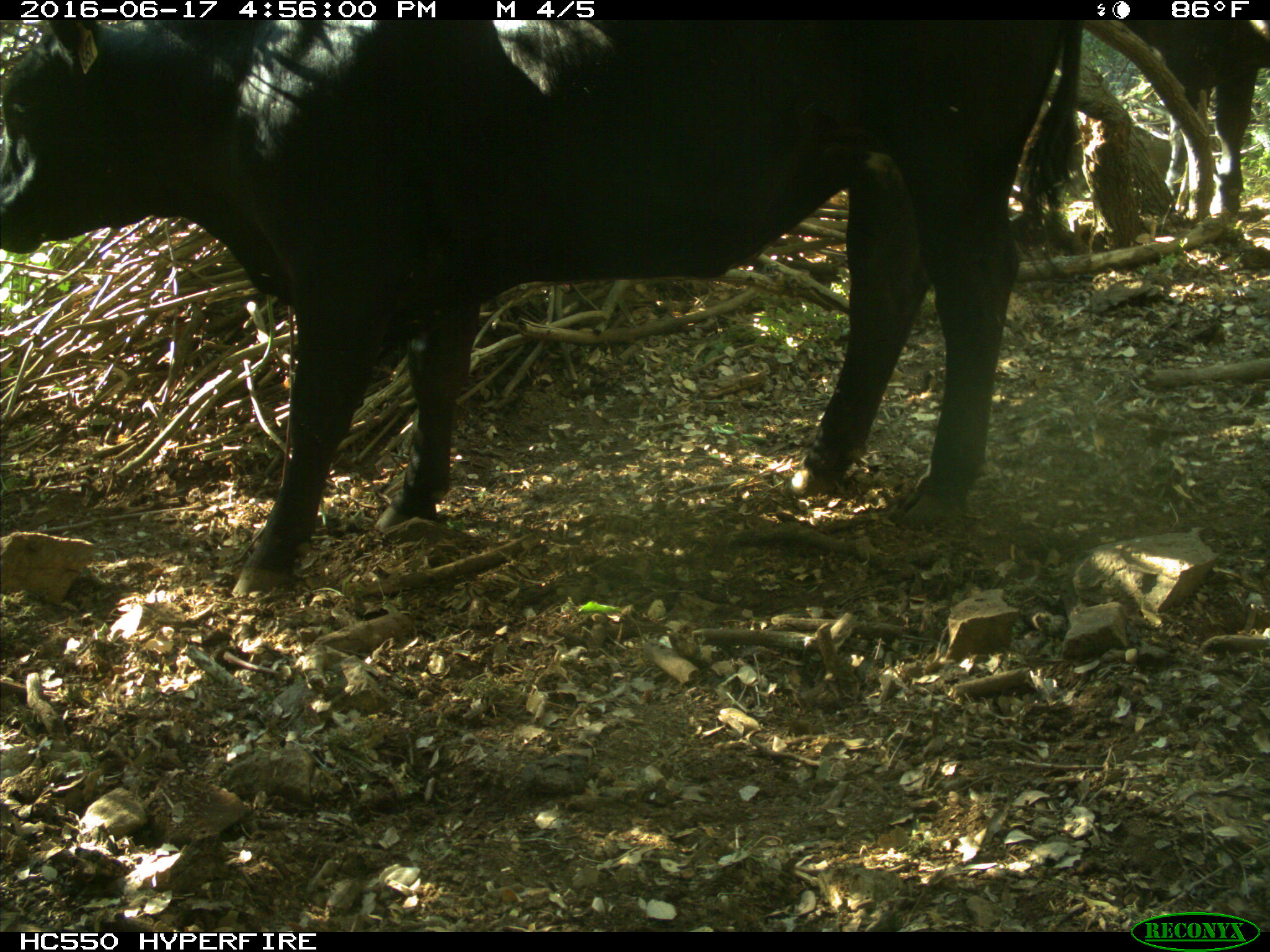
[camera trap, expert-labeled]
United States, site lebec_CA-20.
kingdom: Animalia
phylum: Chordata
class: Mammalia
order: Artiodactyla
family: Bovidae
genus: Bos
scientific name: Bos taurus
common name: domestic cow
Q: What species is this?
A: Bos taurus (domestic cow).